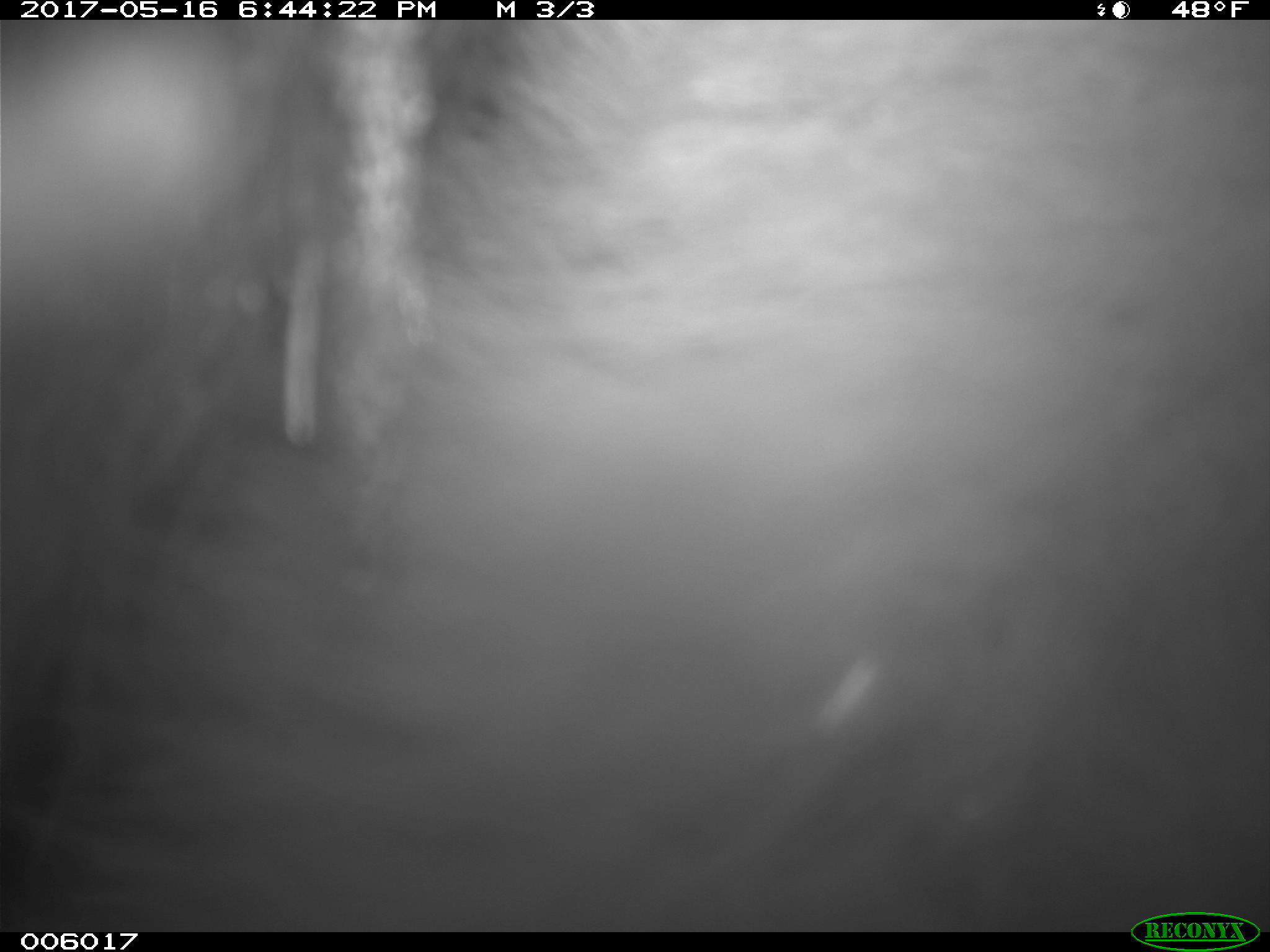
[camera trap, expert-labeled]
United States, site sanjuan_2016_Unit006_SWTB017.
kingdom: Animalia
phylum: Chordata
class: Mammalia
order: Carnivora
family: Ursidae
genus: Ursus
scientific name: Ursus americanus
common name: american black bear